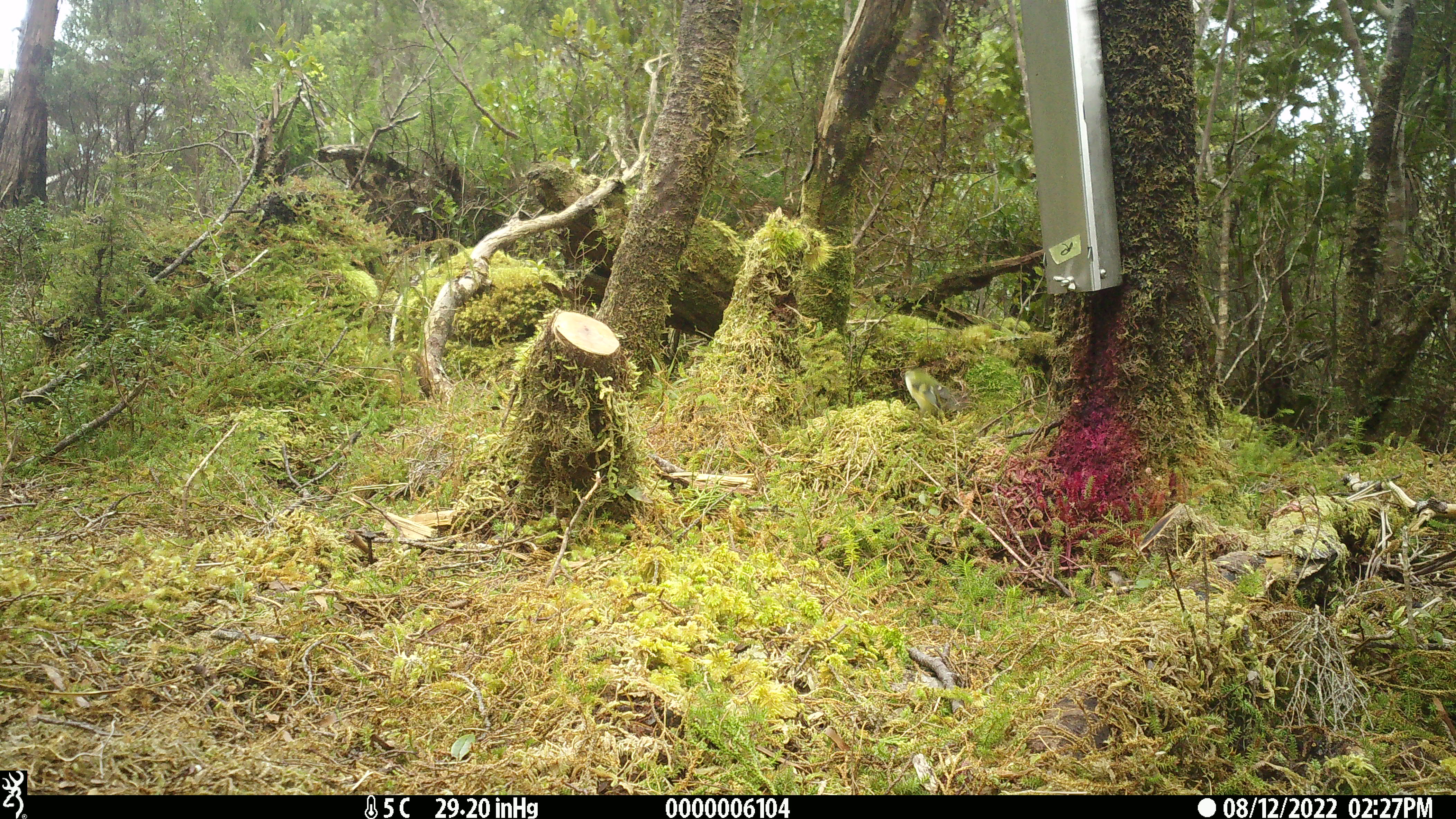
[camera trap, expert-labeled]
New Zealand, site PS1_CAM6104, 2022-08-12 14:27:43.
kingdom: Animalia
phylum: Chordata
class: Aves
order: Passeriformes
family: Acanthisittidae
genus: Acanthisitta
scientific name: Acanthisitta chloris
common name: rifleman